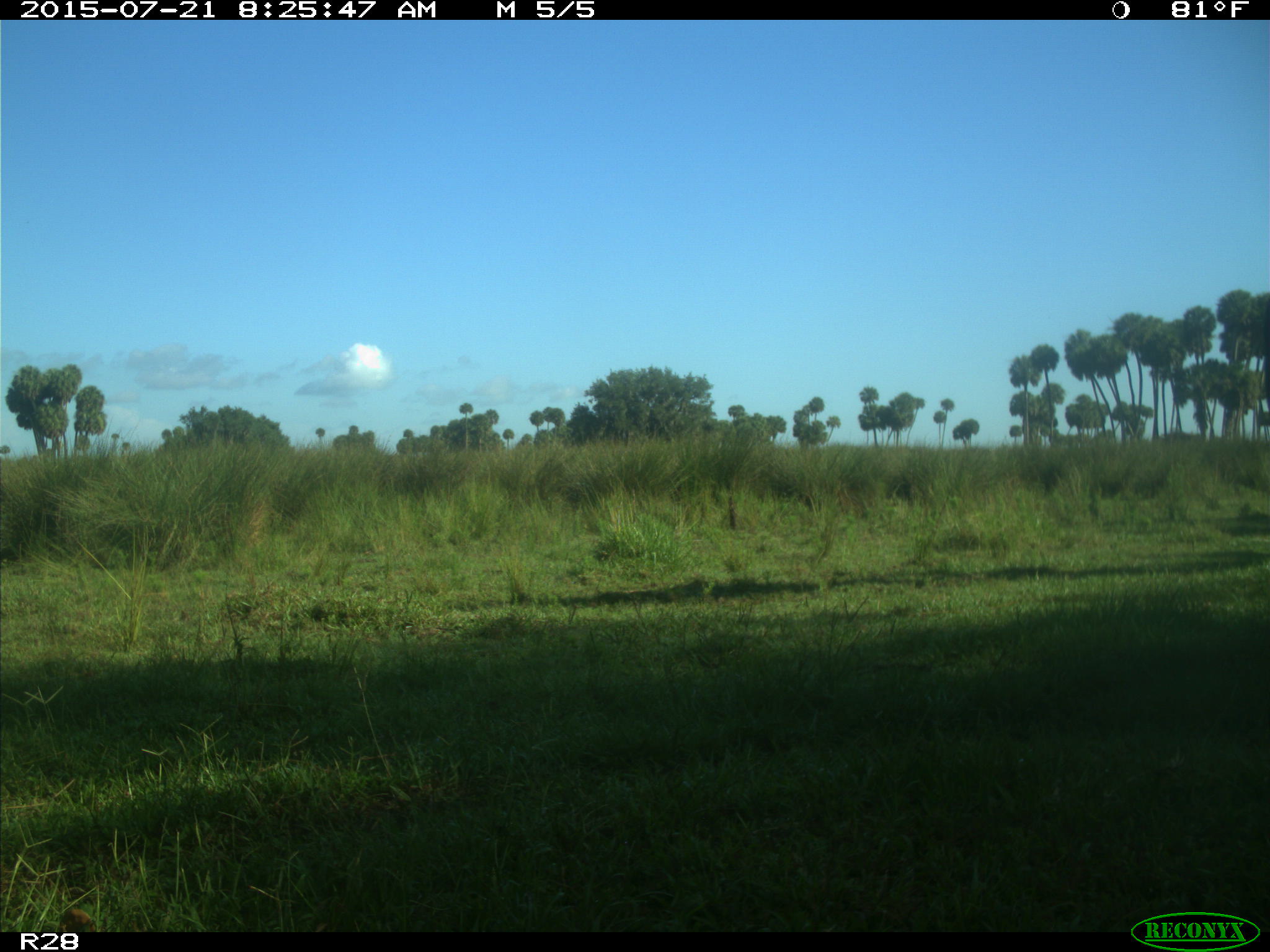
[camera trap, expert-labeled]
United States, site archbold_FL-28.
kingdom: Animalia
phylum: Chordata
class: Mammalia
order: Artiodactyla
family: Bovidae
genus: Bos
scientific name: Bos taurus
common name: domestic cow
Bos taurus (domestic cow).